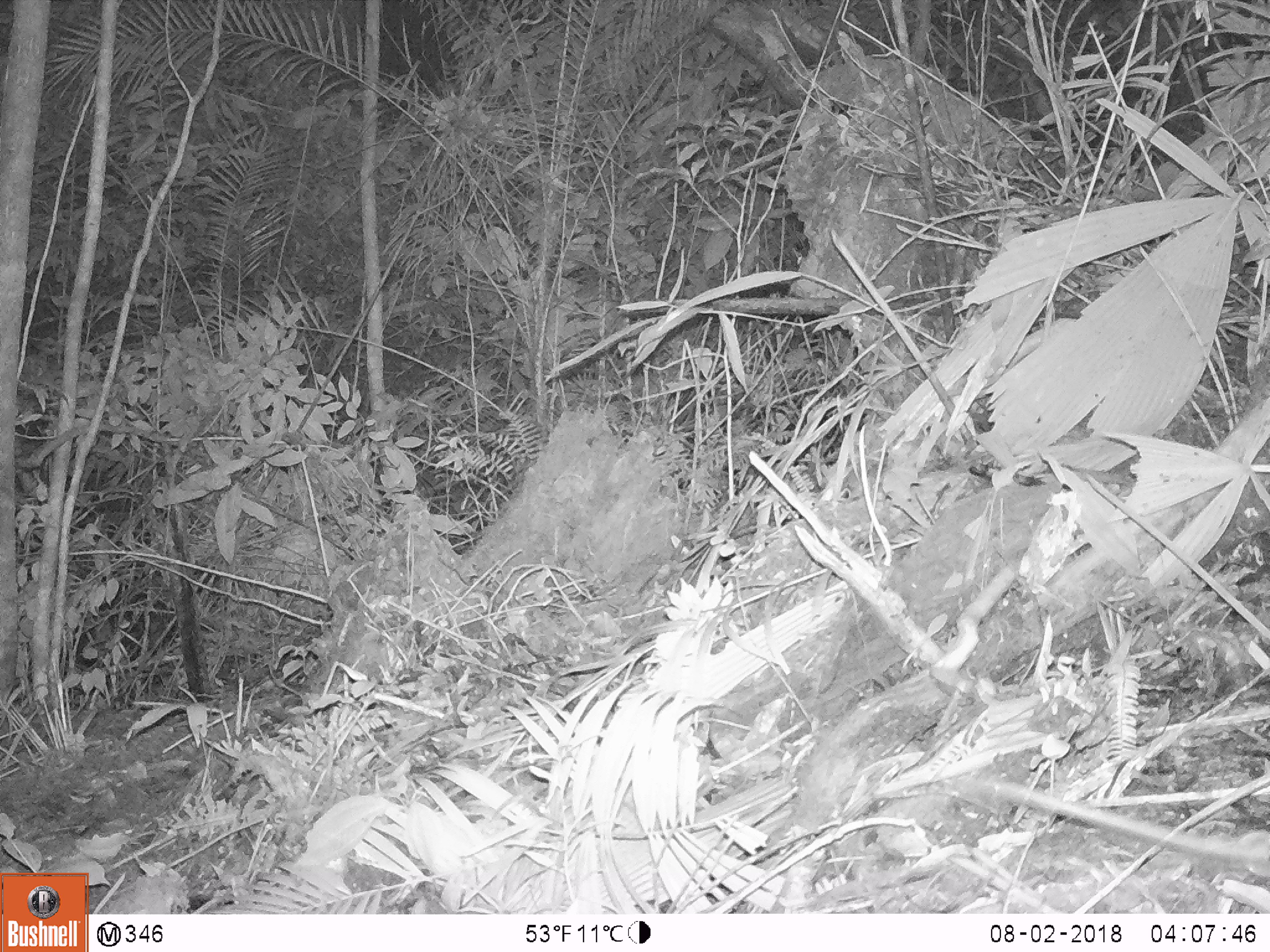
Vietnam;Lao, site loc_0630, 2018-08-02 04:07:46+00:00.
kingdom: Animalia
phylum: Chordata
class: Mammalia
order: Rodentia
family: Muridae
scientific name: Muridae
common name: old-world mice and rats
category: unidentified murid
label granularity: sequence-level